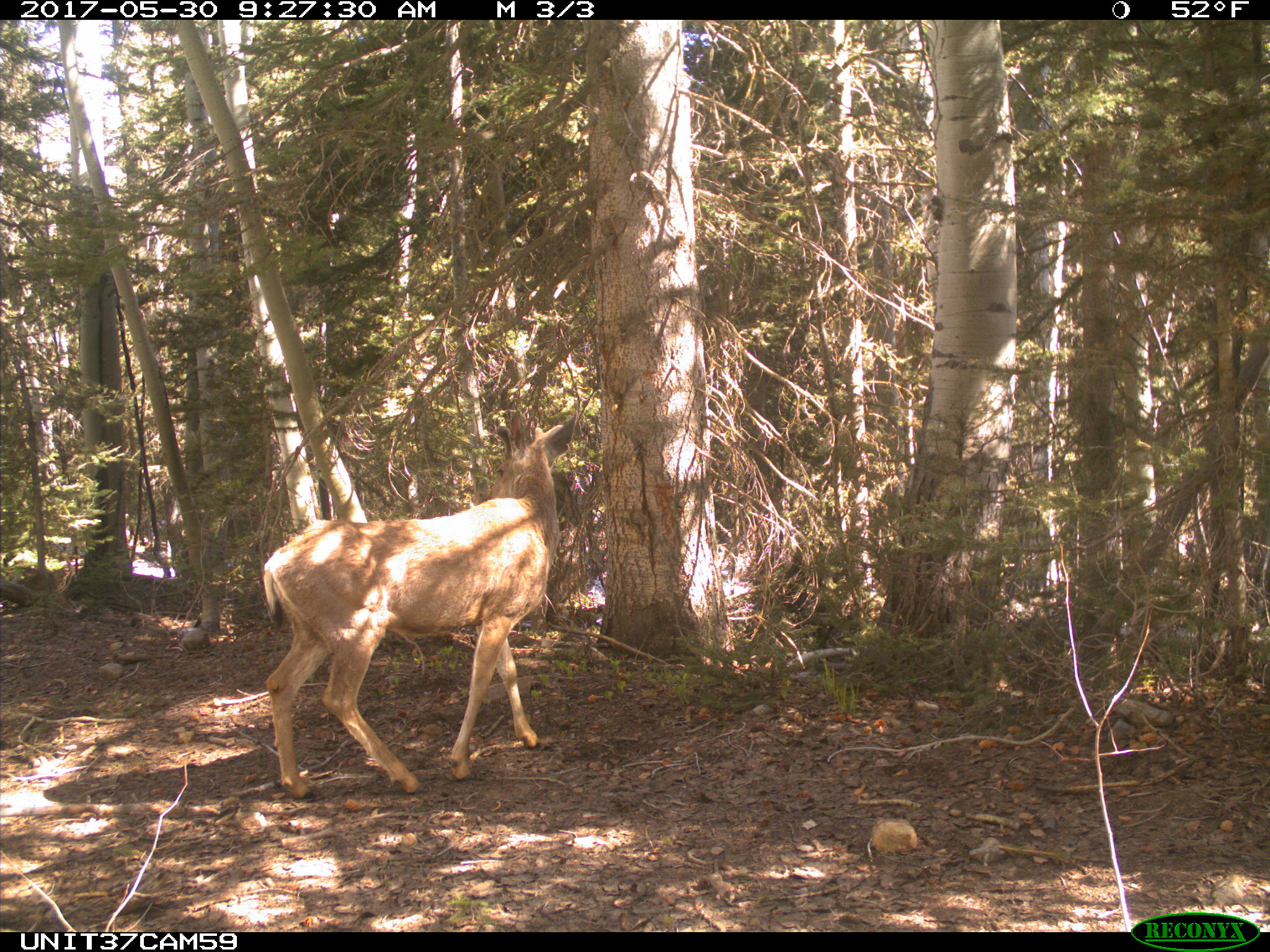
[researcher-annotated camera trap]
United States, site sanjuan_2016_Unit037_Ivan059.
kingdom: Animalia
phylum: Chordata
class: Mammalia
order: Artiodactyla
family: Cervidae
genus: Odocoileus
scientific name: Odocoileus hemionus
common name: mule deer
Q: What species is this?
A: Odocoileus hemionus (mule deer).